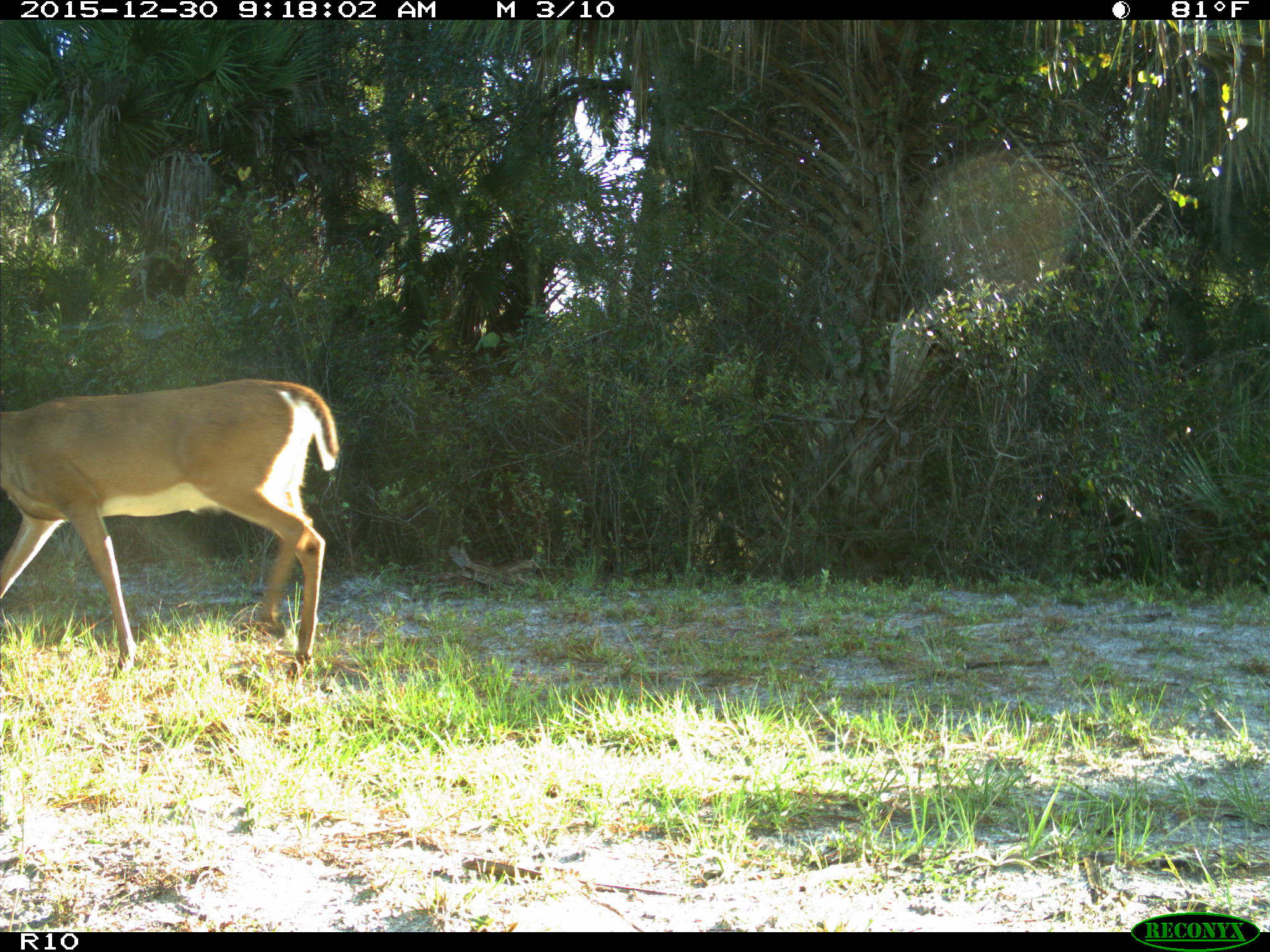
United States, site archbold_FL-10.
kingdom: Animalia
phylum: Chordata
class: Mammalia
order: Artiodactyla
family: Cervidae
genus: Odocoileus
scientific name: Odocoileus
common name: deer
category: unidentified deer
Unidentified deer (deer) (Odocoileus).